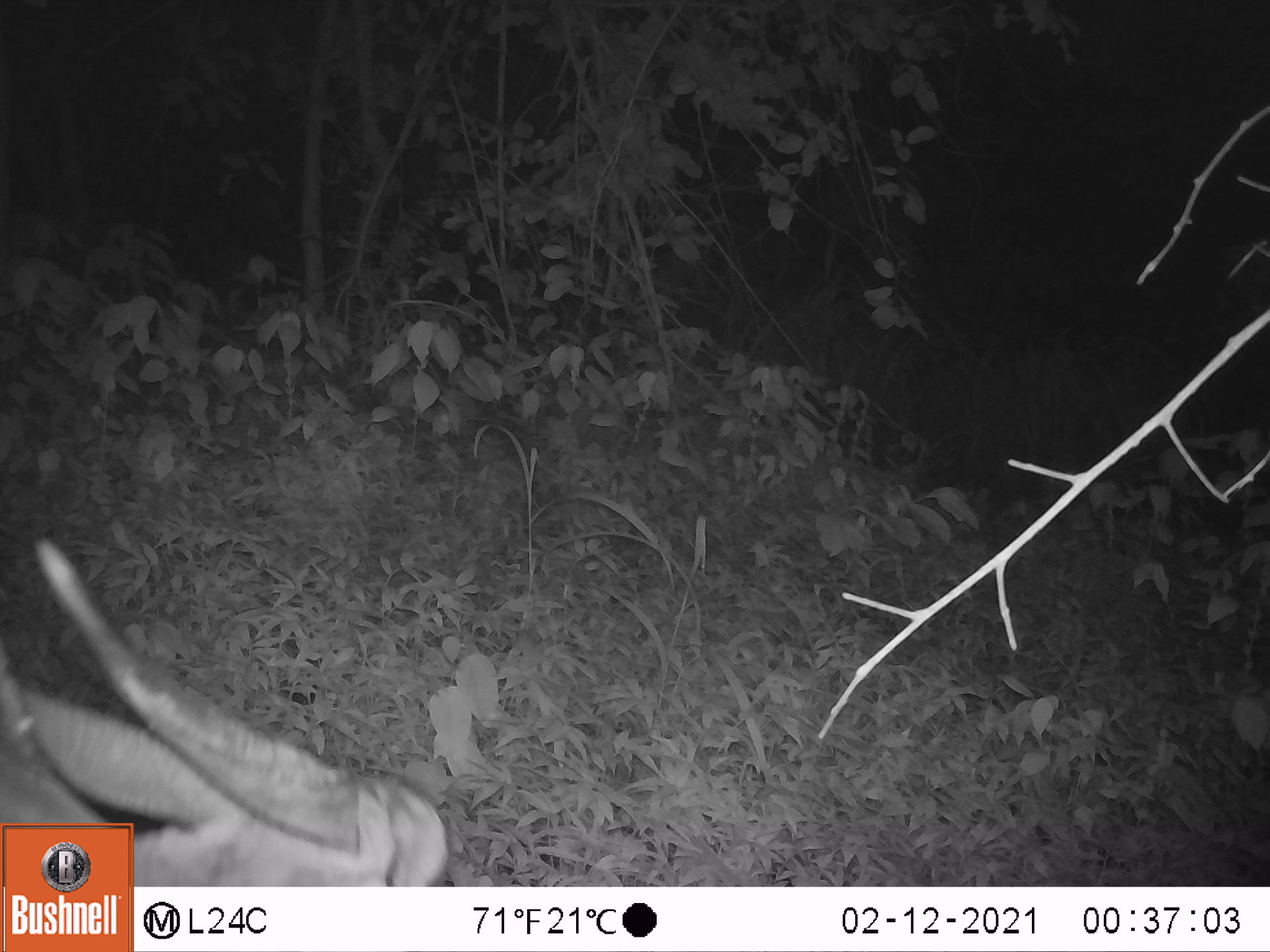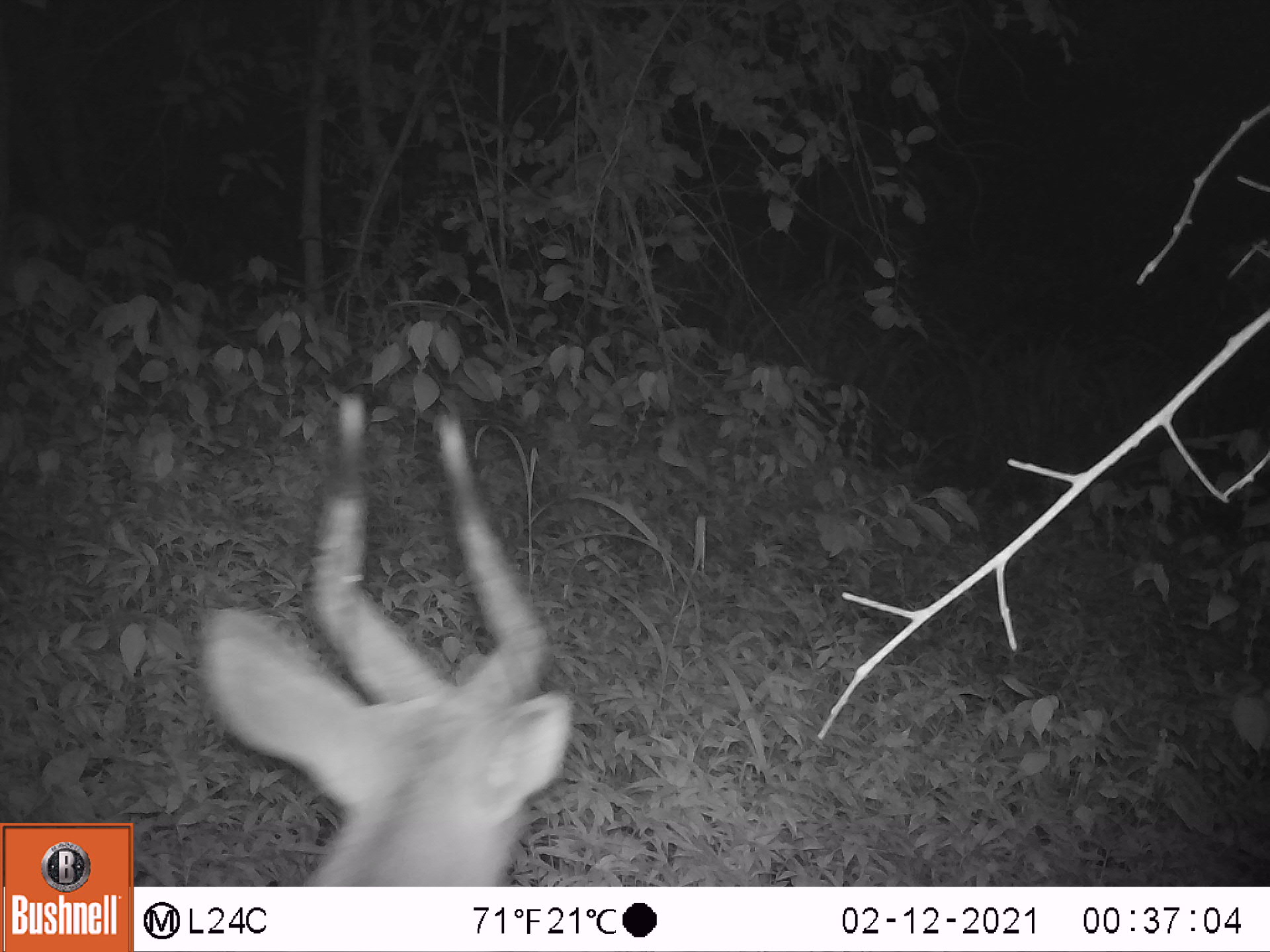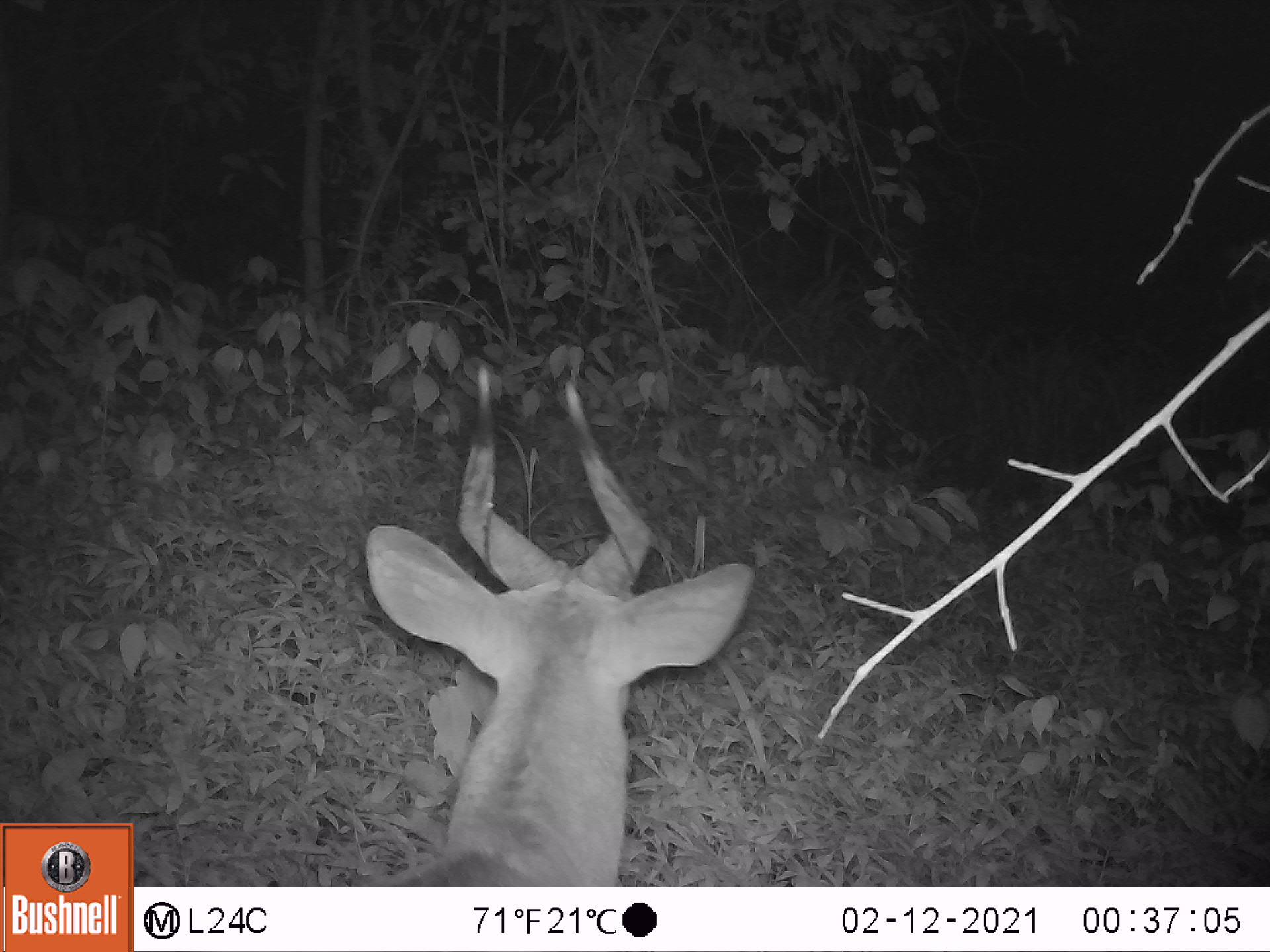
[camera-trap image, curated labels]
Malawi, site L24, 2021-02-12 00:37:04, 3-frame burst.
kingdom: Animalia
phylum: Chordata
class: Mammalia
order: Artiodactyla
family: Bovidae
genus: Tragelaphus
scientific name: Tragelaphus sylvaticus sylvaticus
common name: cape bushbuck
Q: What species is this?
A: Cape bushbuck (Tragelaphus sylvaticus sylvaticus).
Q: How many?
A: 1.